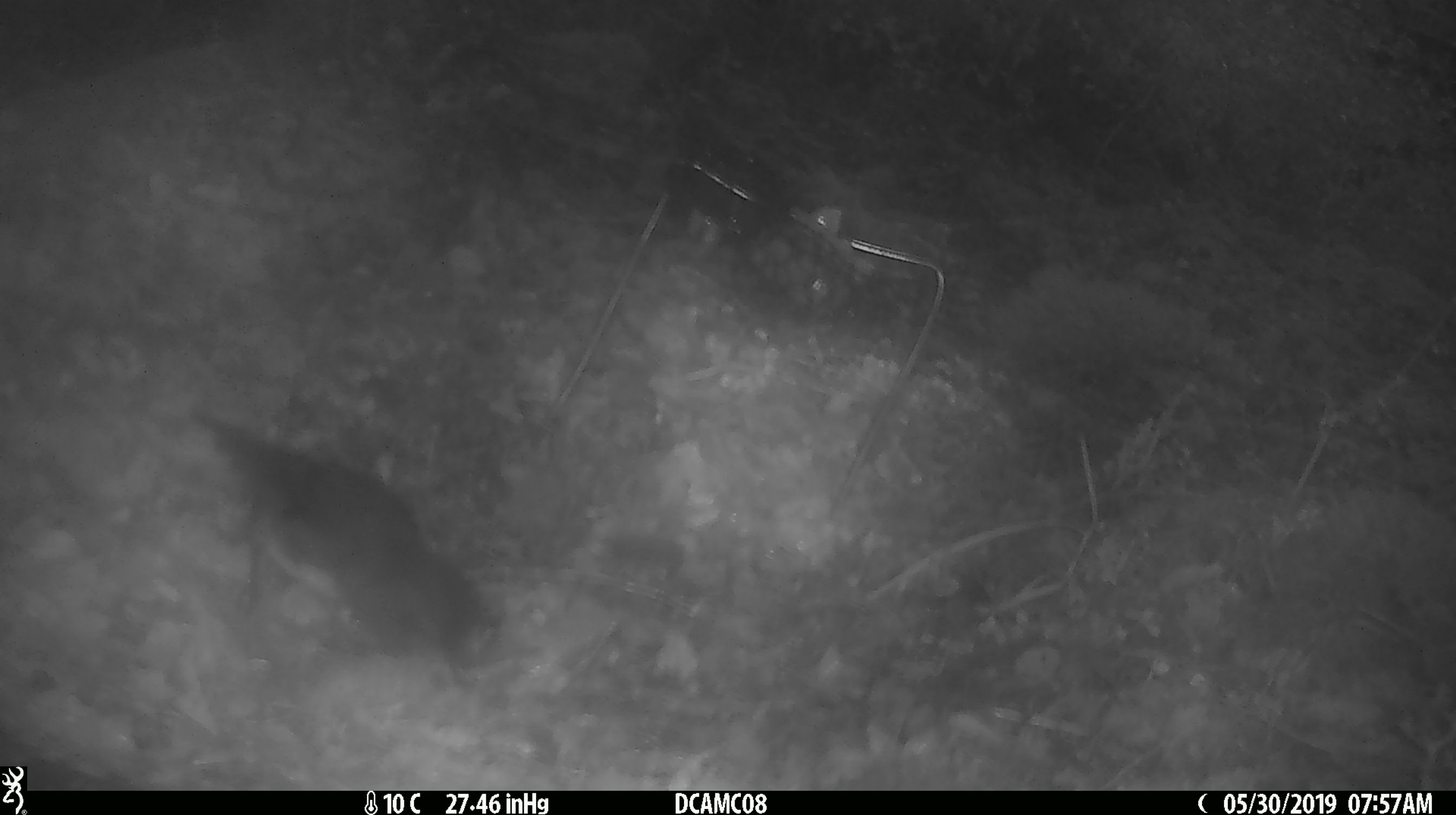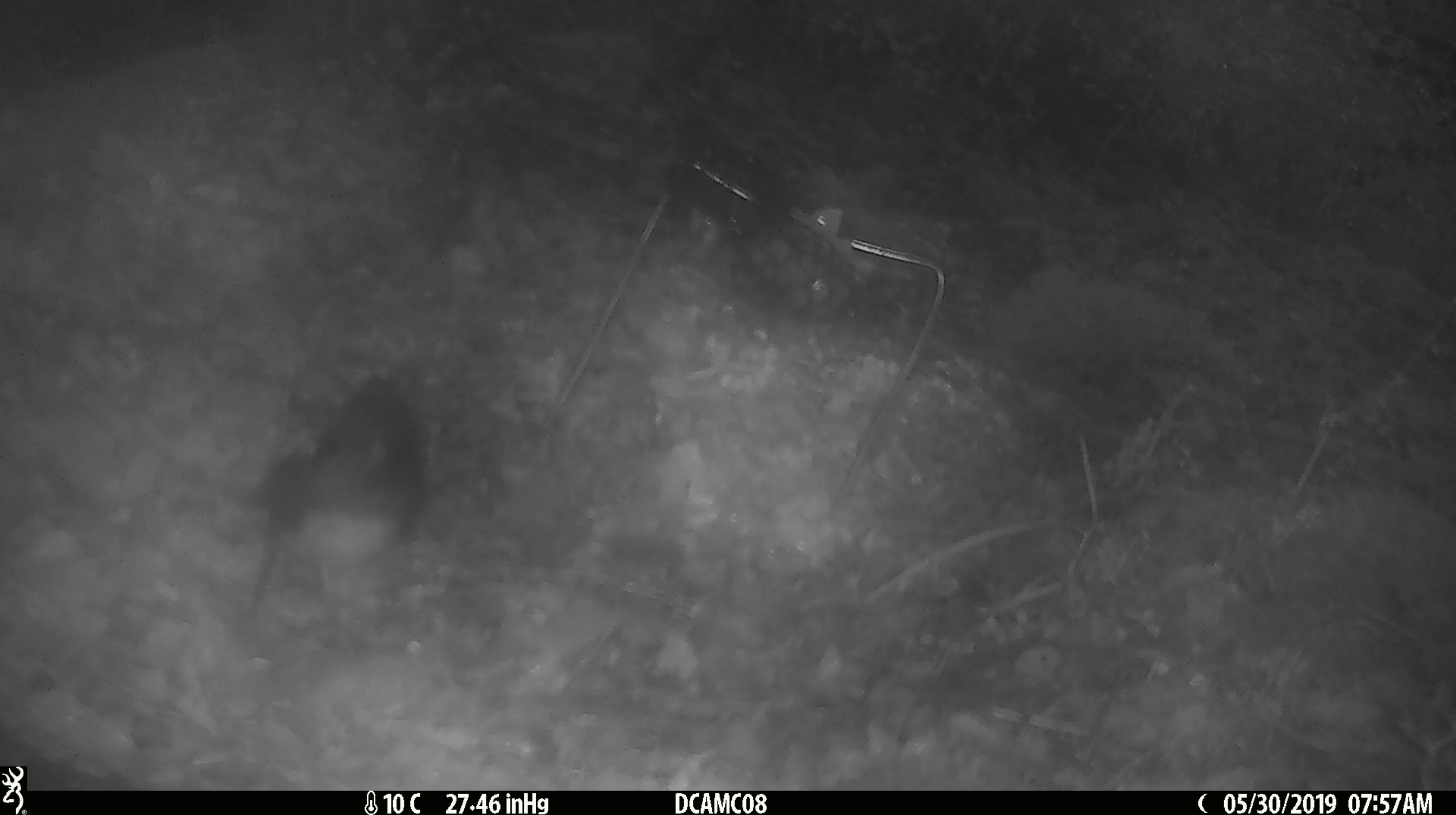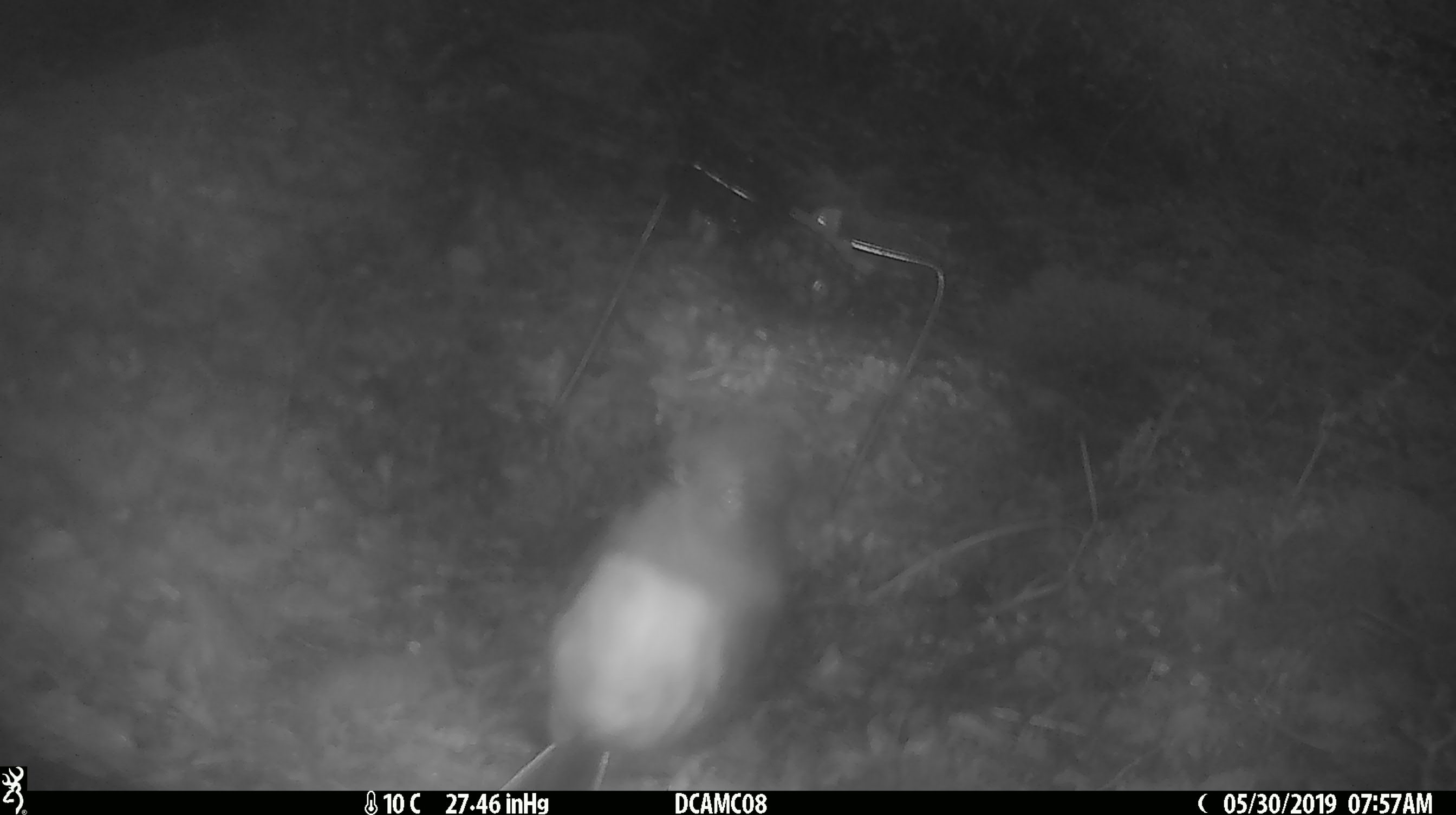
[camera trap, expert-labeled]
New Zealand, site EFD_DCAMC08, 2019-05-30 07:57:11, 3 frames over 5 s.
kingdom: Animalia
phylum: Chordata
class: Aves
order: Passeriformes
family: Petroicidae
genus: Petroica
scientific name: Petroica australis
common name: new zealand robin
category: robin